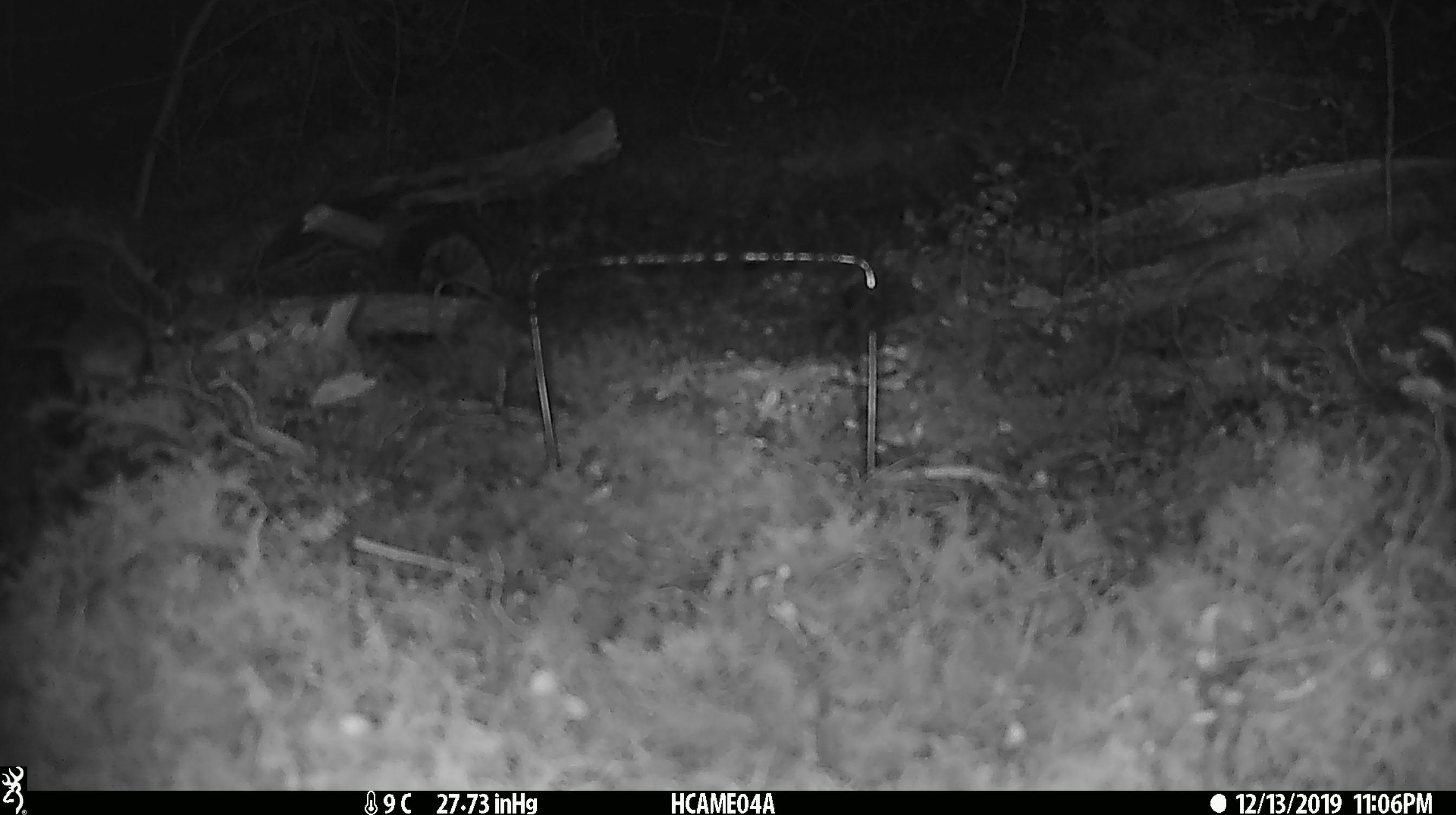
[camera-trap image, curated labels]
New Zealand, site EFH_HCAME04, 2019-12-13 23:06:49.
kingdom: Animalia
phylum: Chordata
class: Mammalia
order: Rodentia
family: Muridae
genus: Mus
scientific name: Mus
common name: mouse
Mouse (Mus).